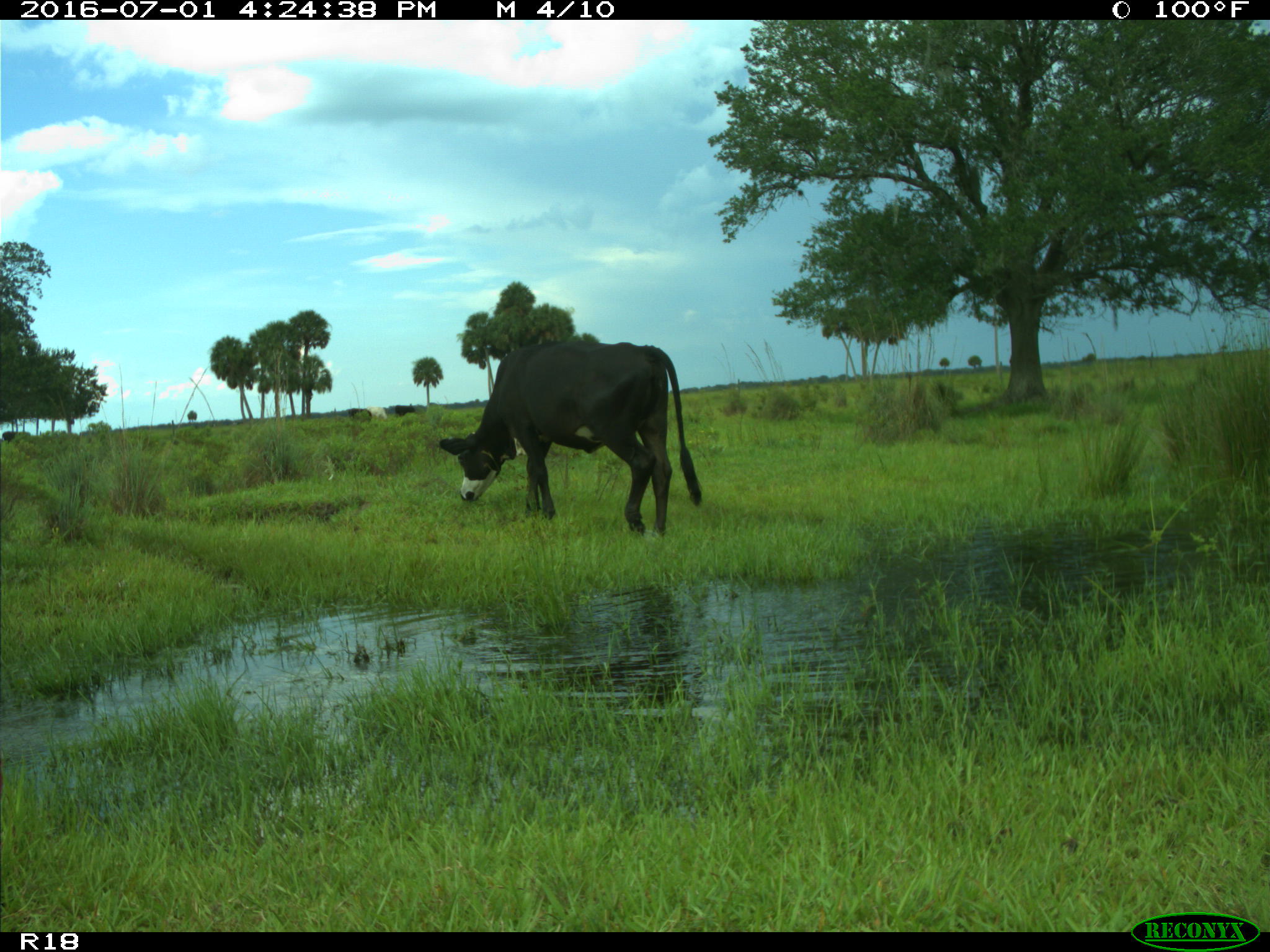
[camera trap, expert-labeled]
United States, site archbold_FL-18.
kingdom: Animalia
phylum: Chordata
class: Mammalia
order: Artiodactyla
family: Bovidae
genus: Bos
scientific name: Bos taurus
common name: domestic cow